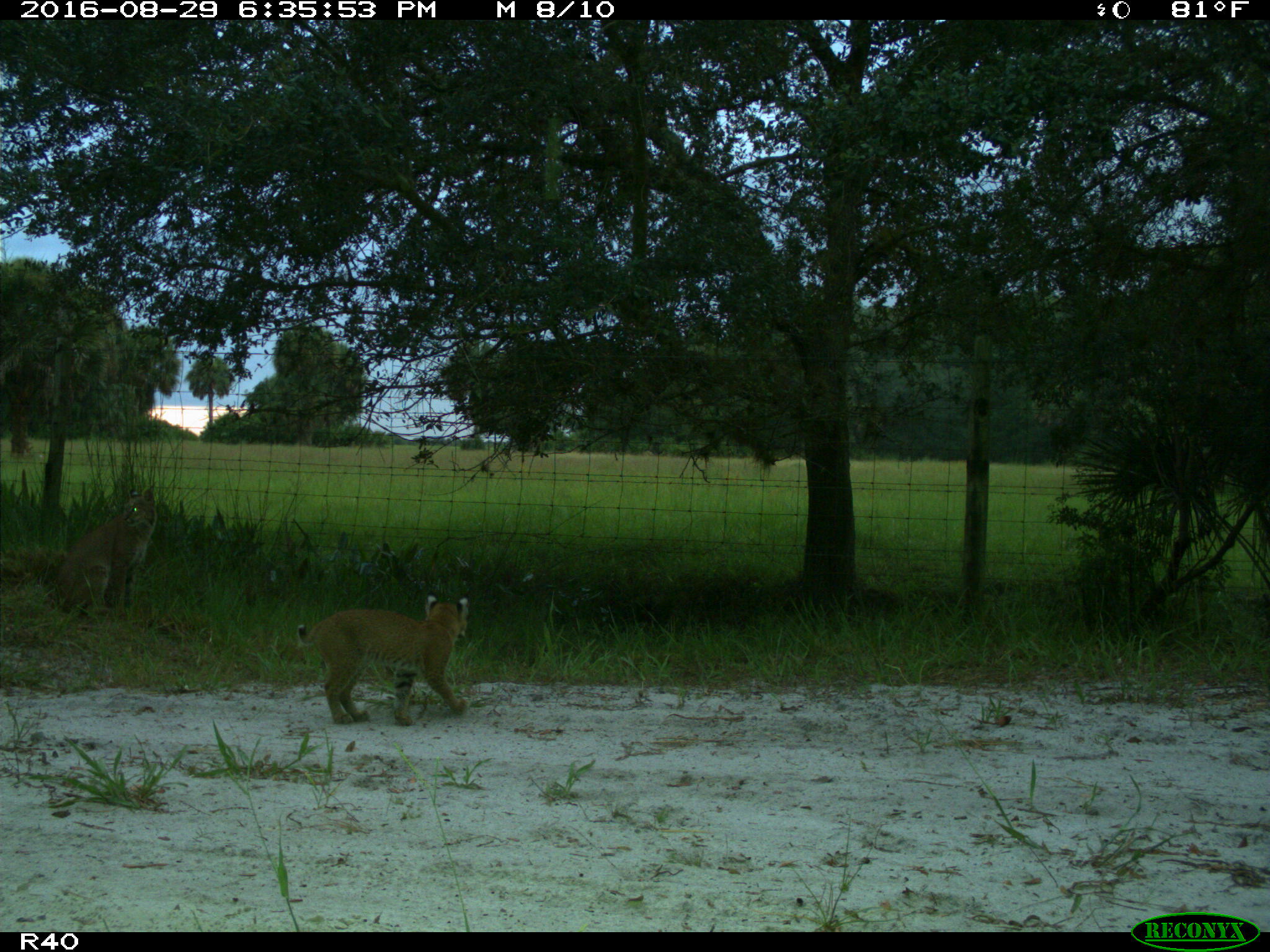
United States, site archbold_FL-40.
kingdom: Animalia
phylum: Chordata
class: Mammalia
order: Carnivora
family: Felidae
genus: Lynx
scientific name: Lynx rufus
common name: bobcat